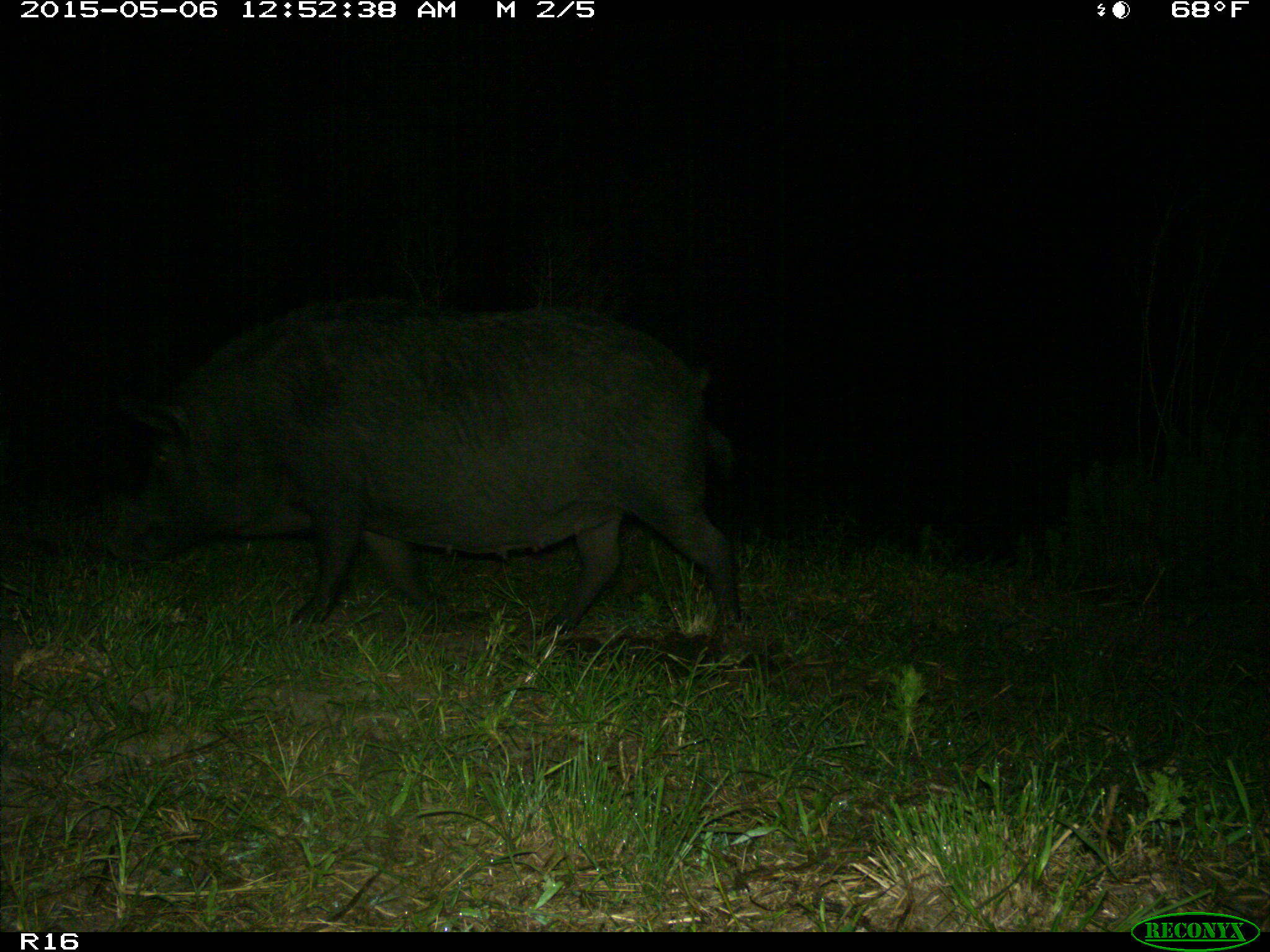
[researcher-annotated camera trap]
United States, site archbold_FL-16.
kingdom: Animalia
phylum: Chordata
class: Mammalia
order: Artiodactyla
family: Suidae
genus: Sus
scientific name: Sus scrofa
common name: wild boar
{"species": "Sus scrofa (wild boar)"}